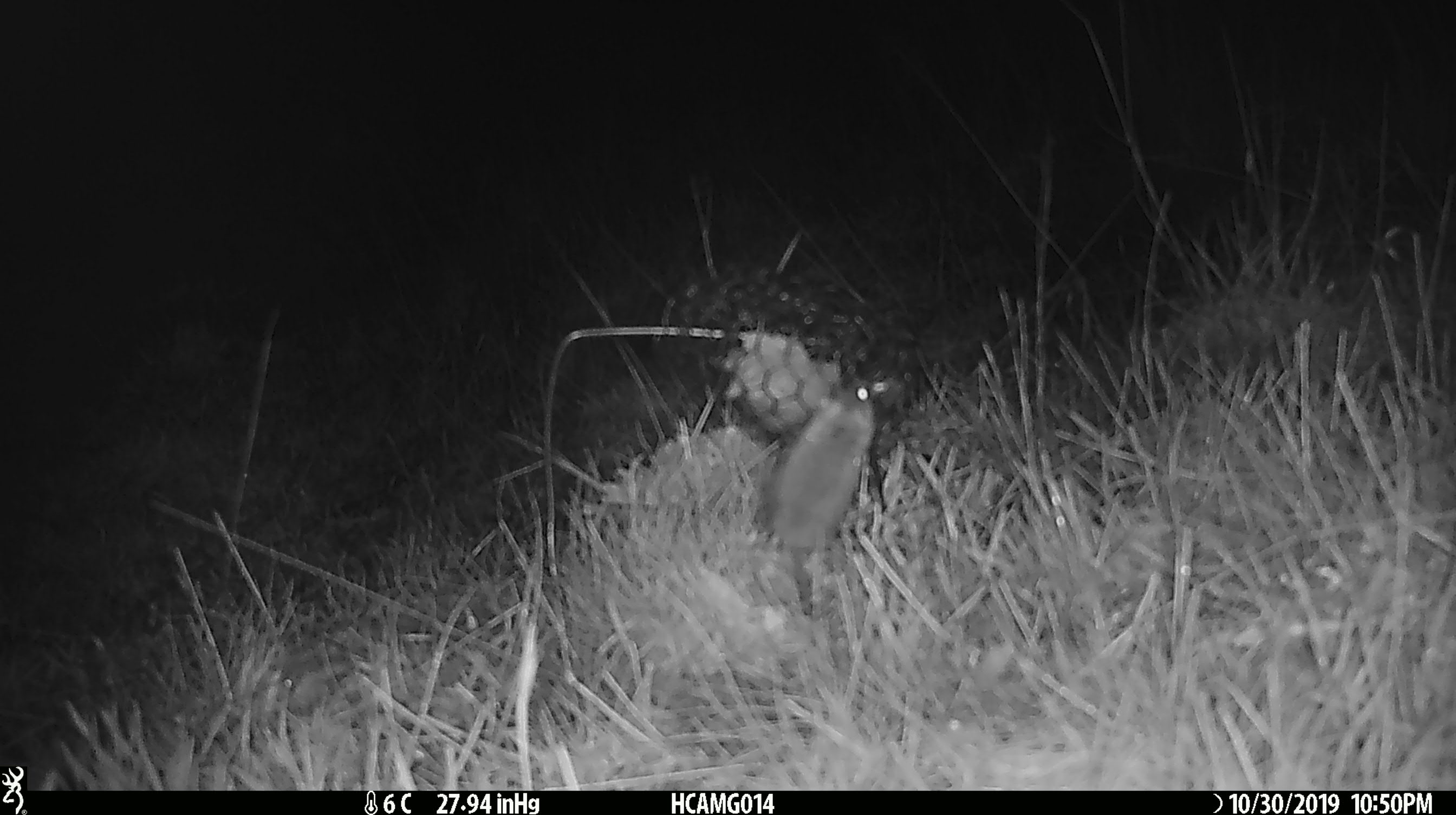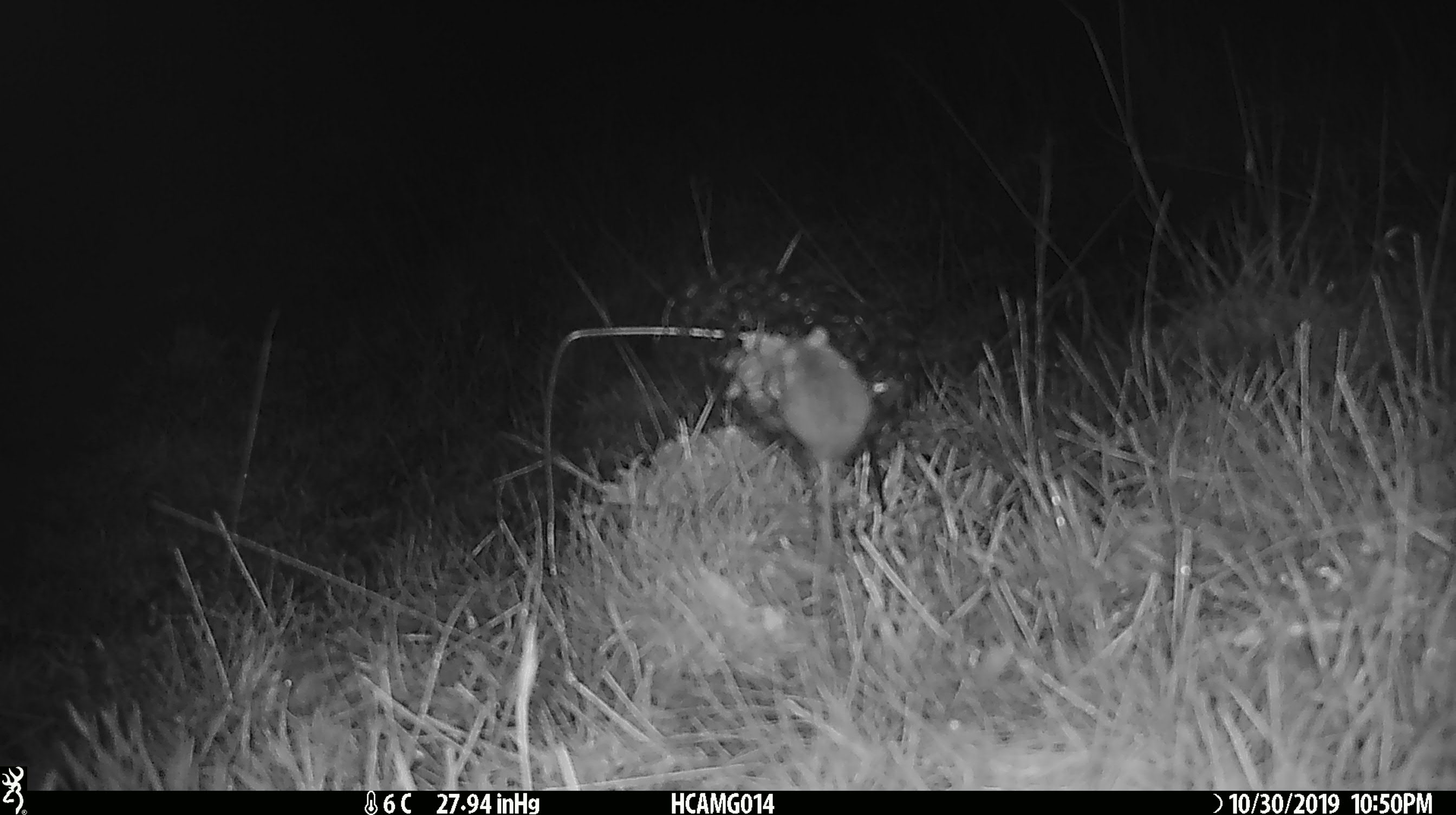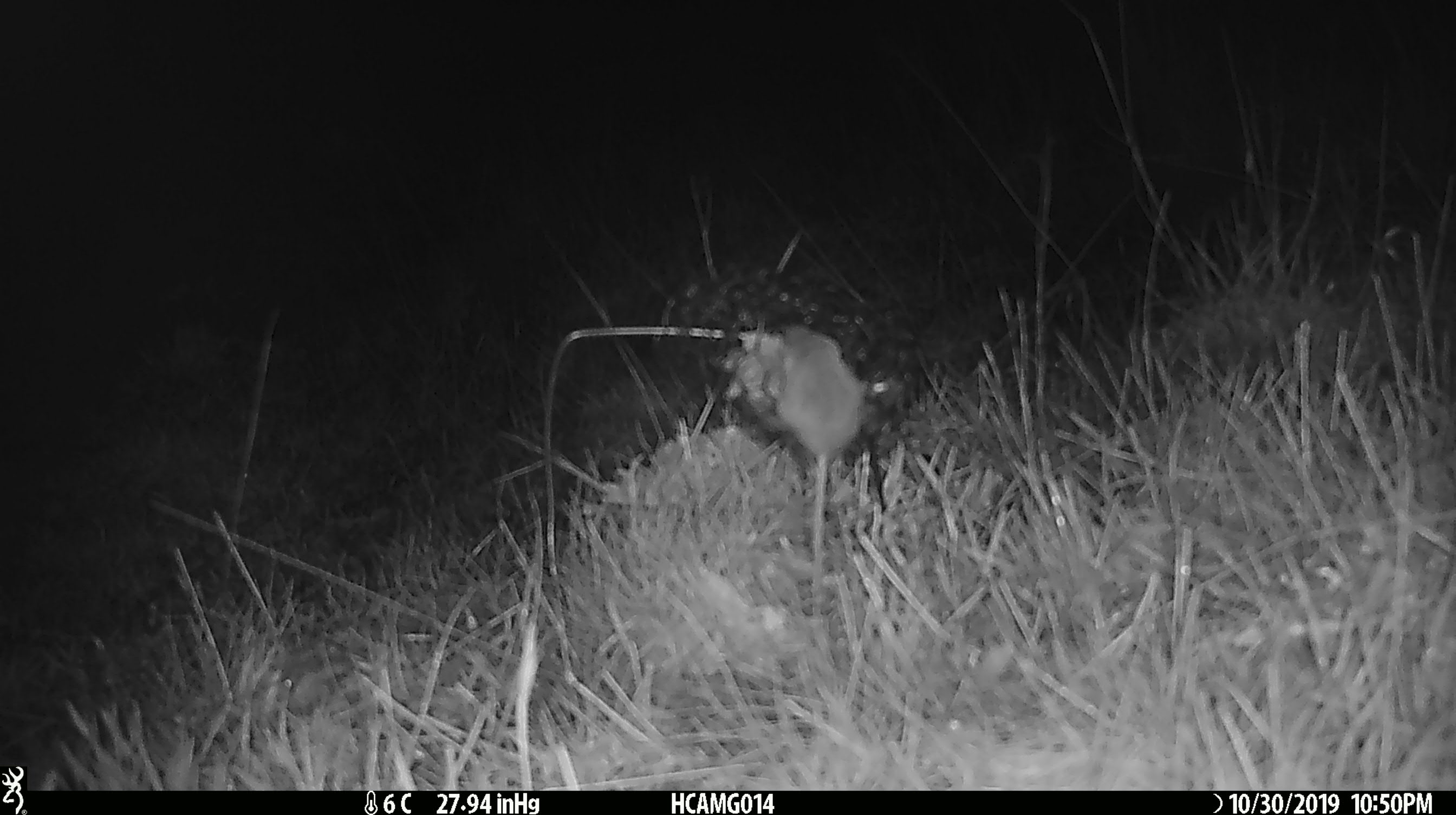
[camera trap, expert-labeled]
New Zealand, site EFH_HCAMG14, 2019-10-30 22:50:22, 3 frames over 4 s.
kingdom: Animalia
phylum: Chordata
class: Mammalia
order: Rodentia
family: Muridae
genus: Mus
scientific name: Mus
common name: mouse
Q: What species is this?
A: Mouse (Mus).